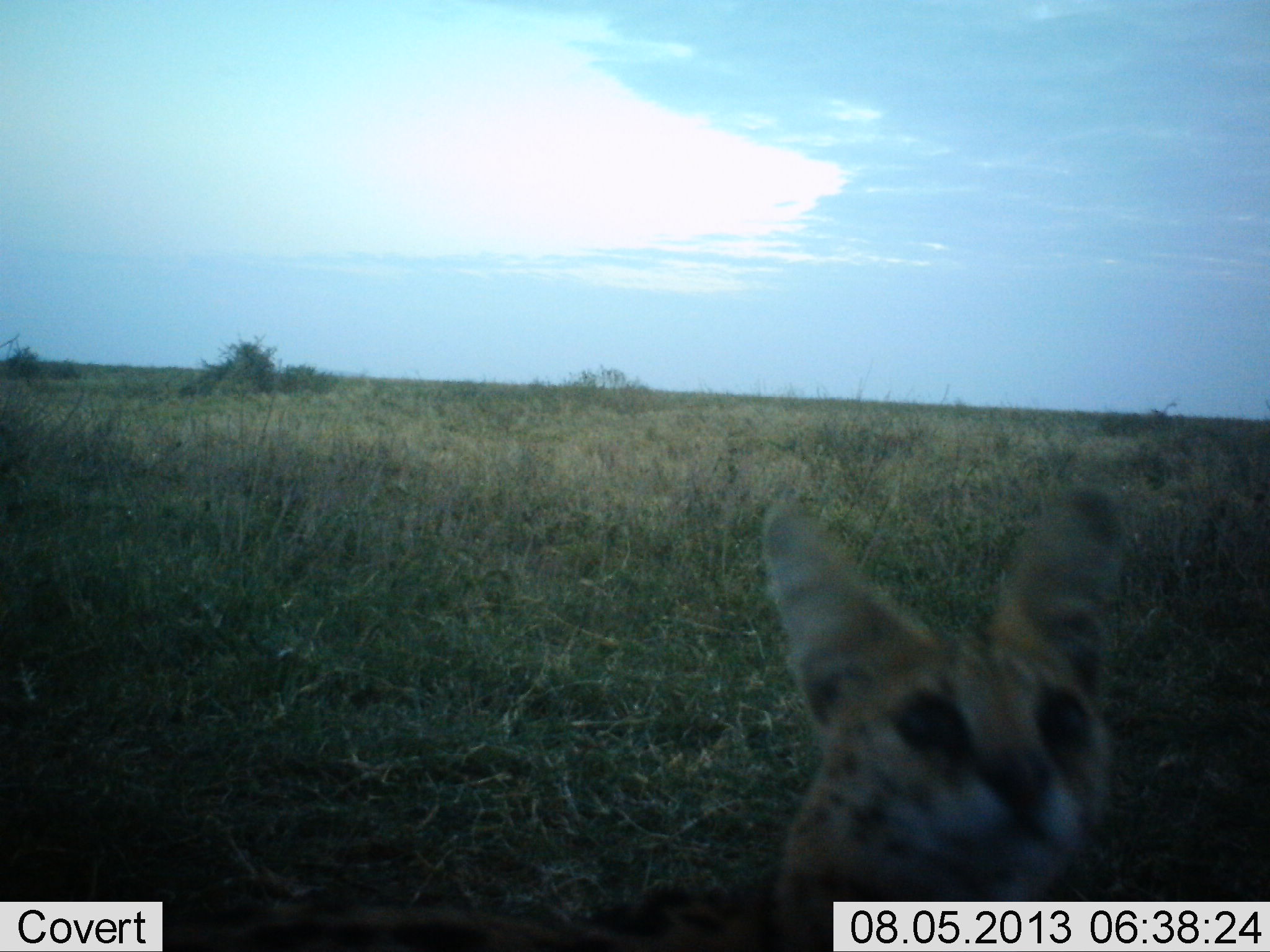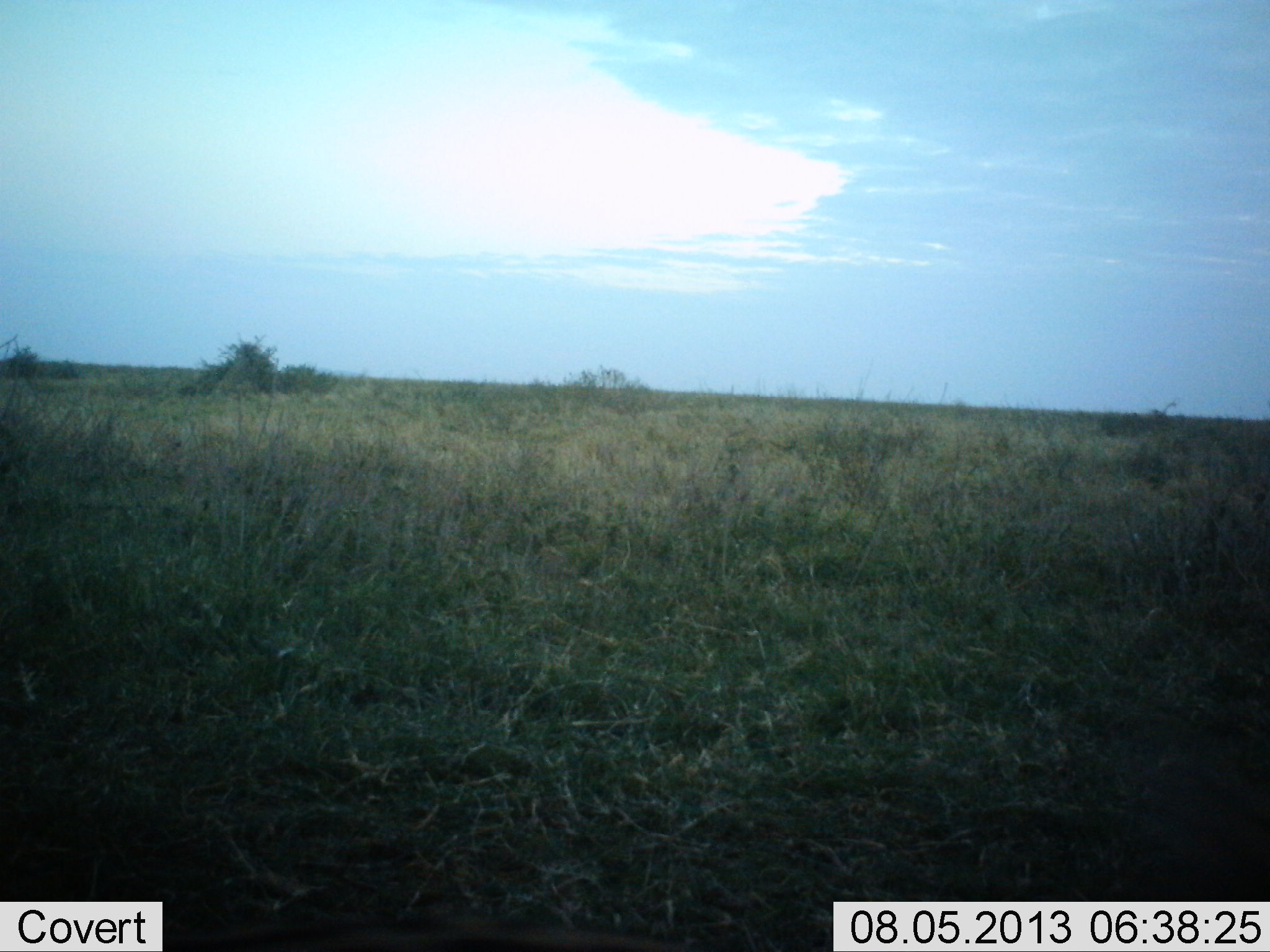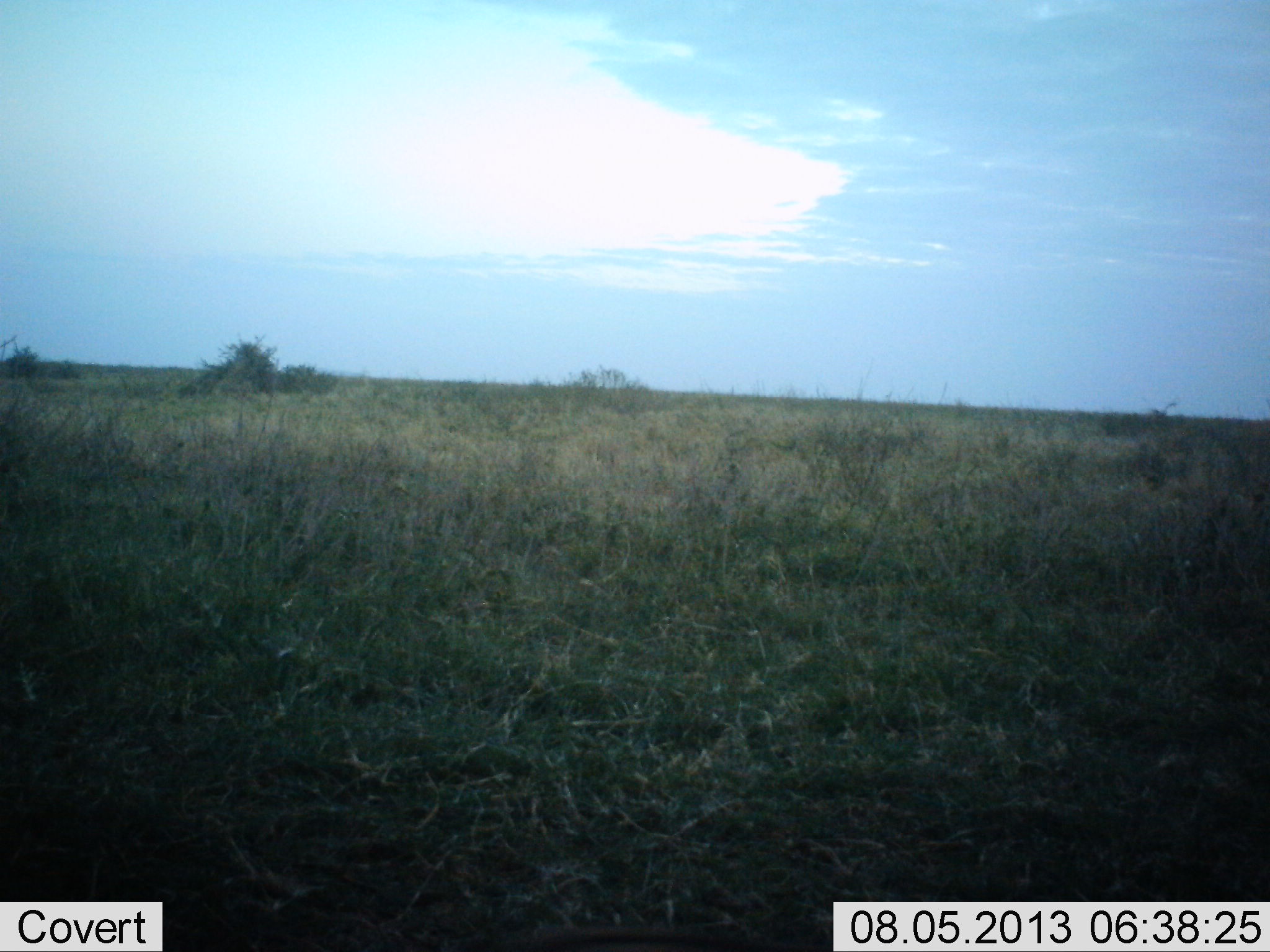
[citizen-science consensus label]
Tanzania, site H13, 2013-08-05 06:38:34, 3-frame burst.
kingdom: Animalia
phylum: Chordata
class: Mammalia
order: Carnivora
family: Felidae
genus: Leptailurus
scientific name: Leptailurus serval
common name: serval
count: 1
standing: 20%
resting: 0%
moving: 80%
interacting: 9%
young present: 3%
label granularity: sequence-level